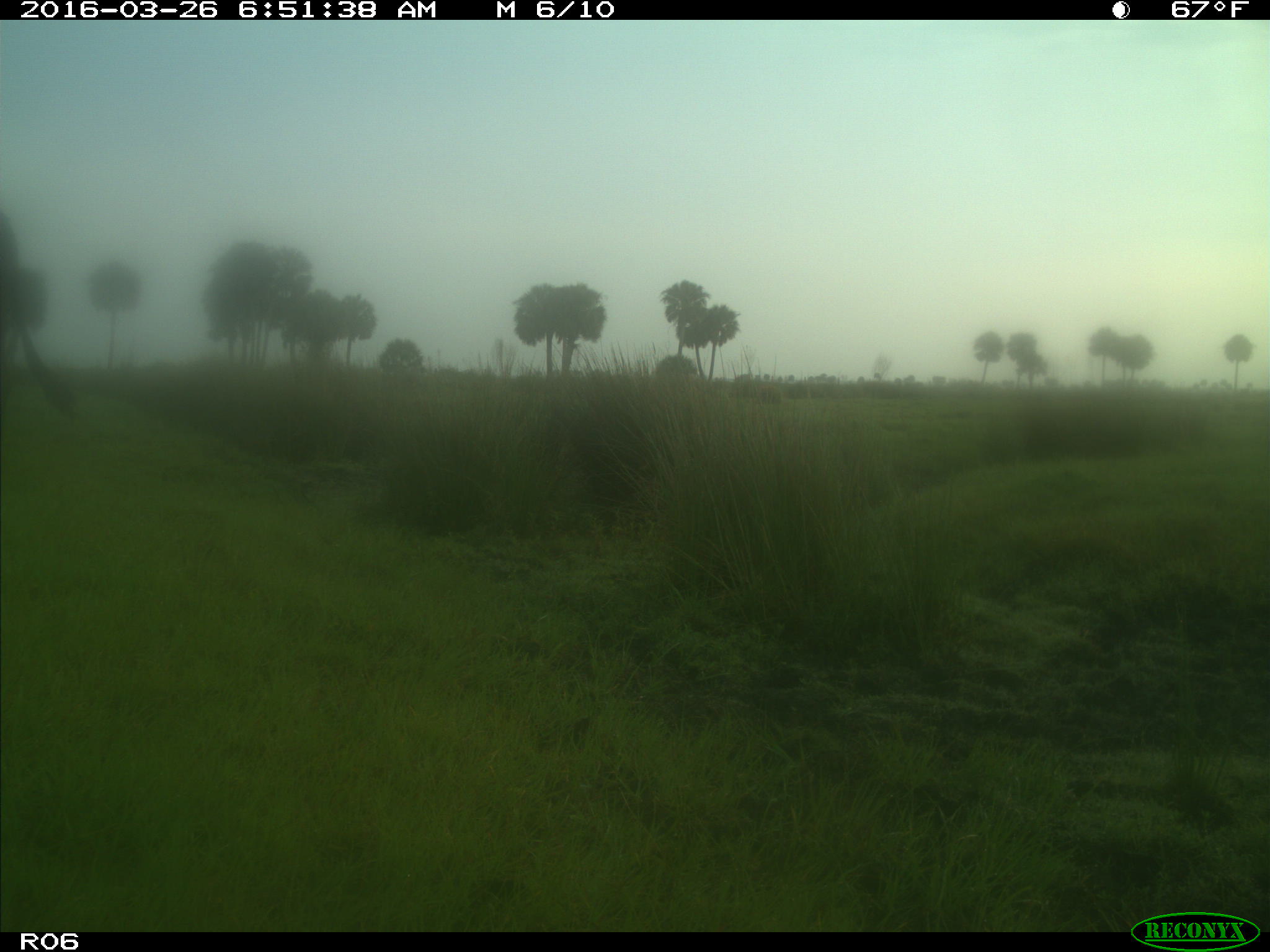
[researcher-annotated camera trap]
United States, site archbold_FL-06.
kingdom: Animalia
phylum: Chordata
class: Mammalia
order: Artiodactyla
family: Bovidae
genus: Bos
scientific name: Bos taurus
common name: domestic cow